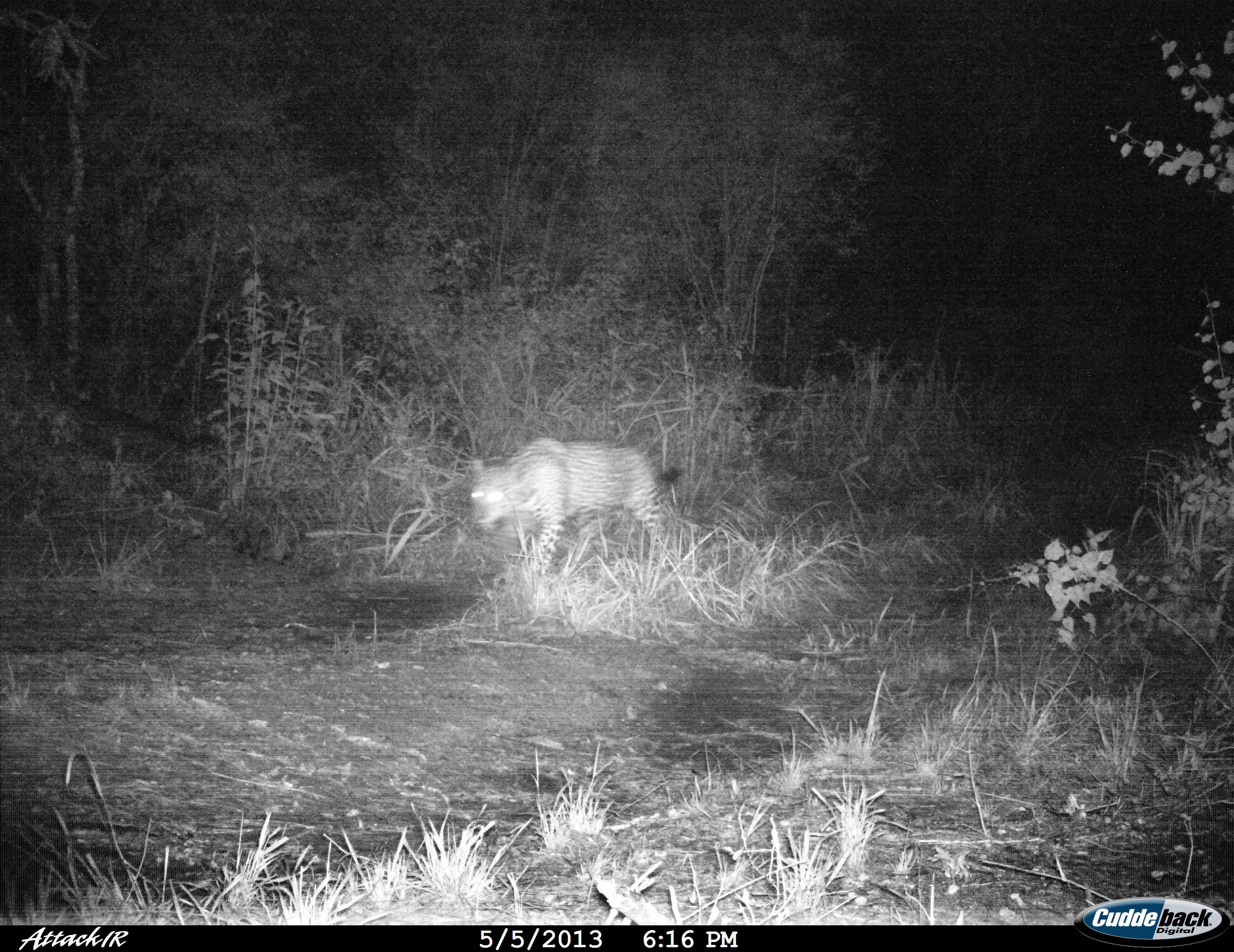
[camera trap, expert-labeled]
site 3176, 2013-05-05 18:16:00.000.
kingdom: Animalia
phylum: Chordata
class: Mammalia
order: Carnivora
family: Felidae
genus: Panthera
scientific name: Panthera onca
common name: jaguar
Panthera onca (jaguar), count 1.